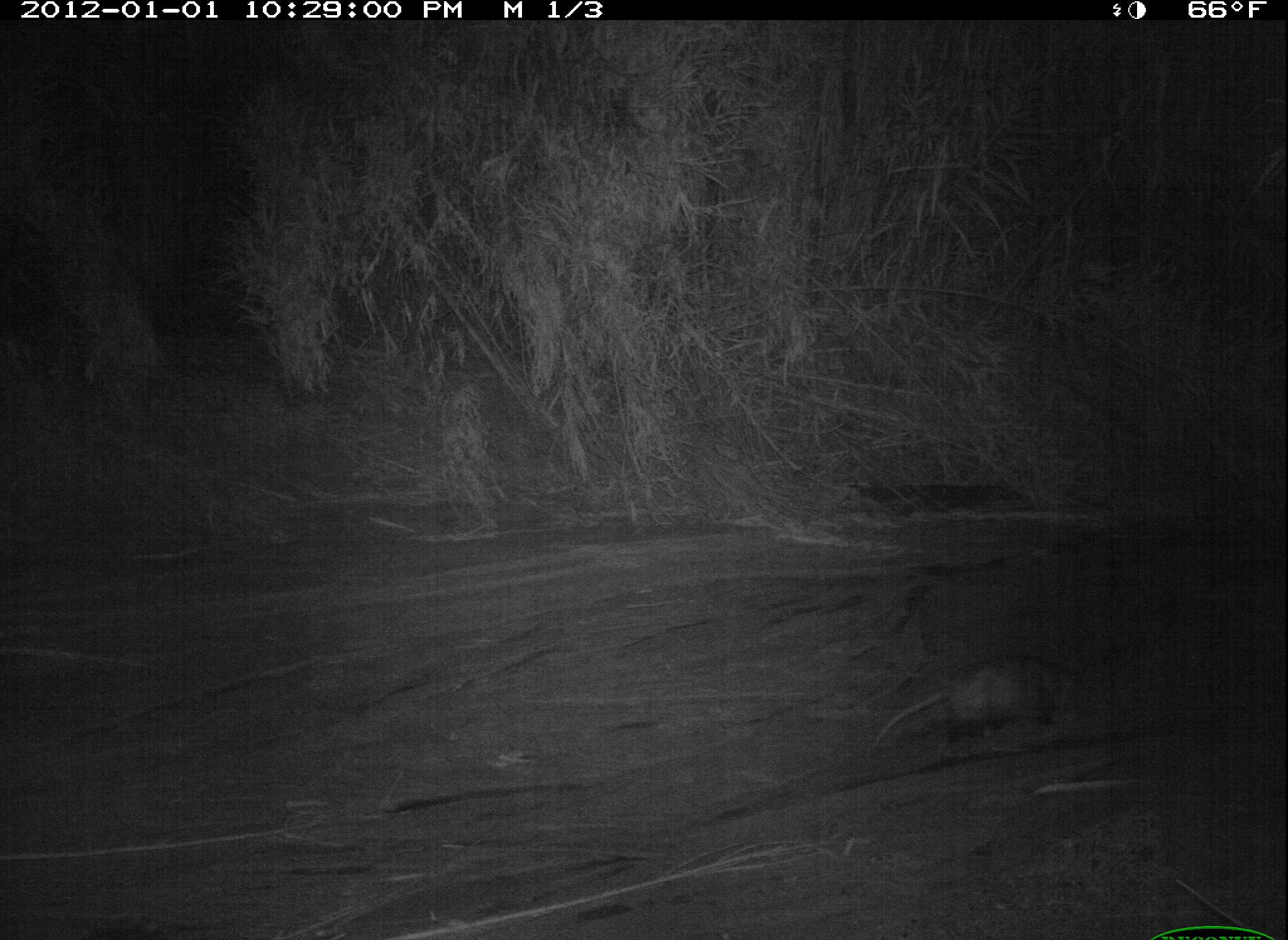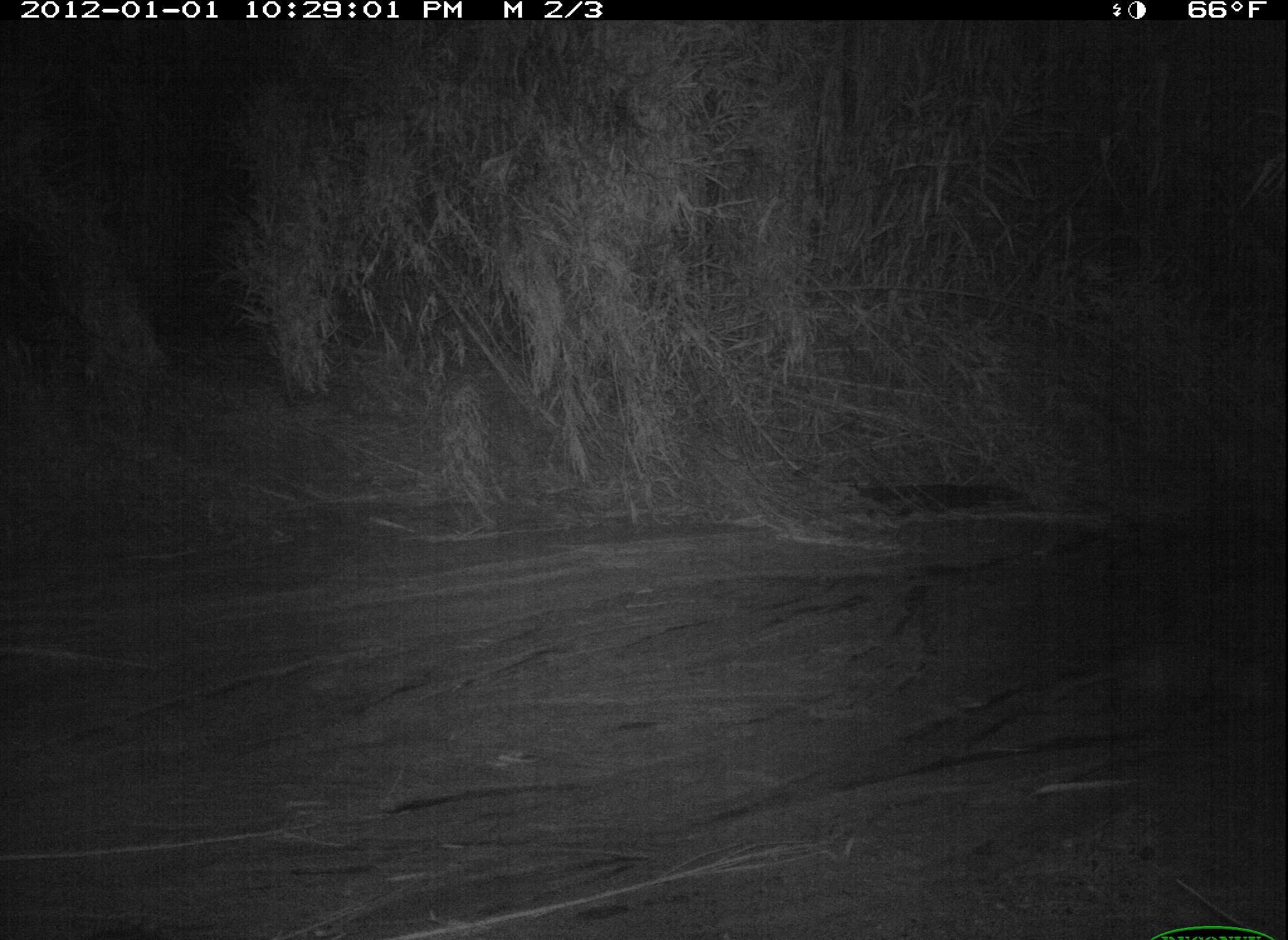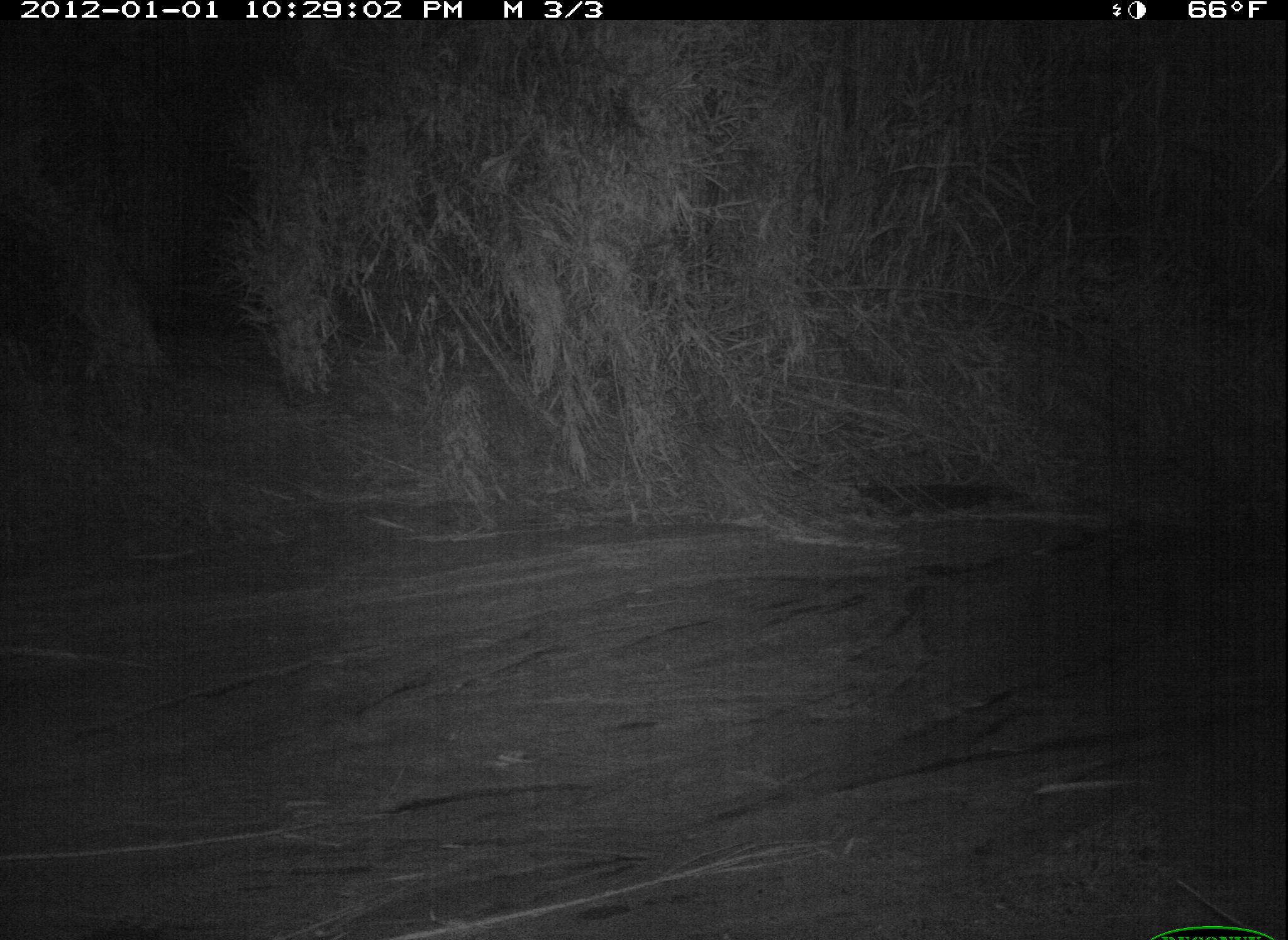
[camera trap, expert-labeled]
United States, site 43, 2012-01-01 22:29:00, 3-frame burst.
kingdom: Animalia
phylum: Chordata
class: Mammalia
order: Didelphimorphia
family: Didelphidae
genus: Didelphis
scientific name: Didelphis virginiana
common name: virginia opossum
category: opossum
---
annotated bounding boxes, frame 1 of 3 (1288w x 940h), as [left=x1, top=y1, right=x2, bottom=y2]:
opossum: [left=853, top=643, right=1093, bottom=770]